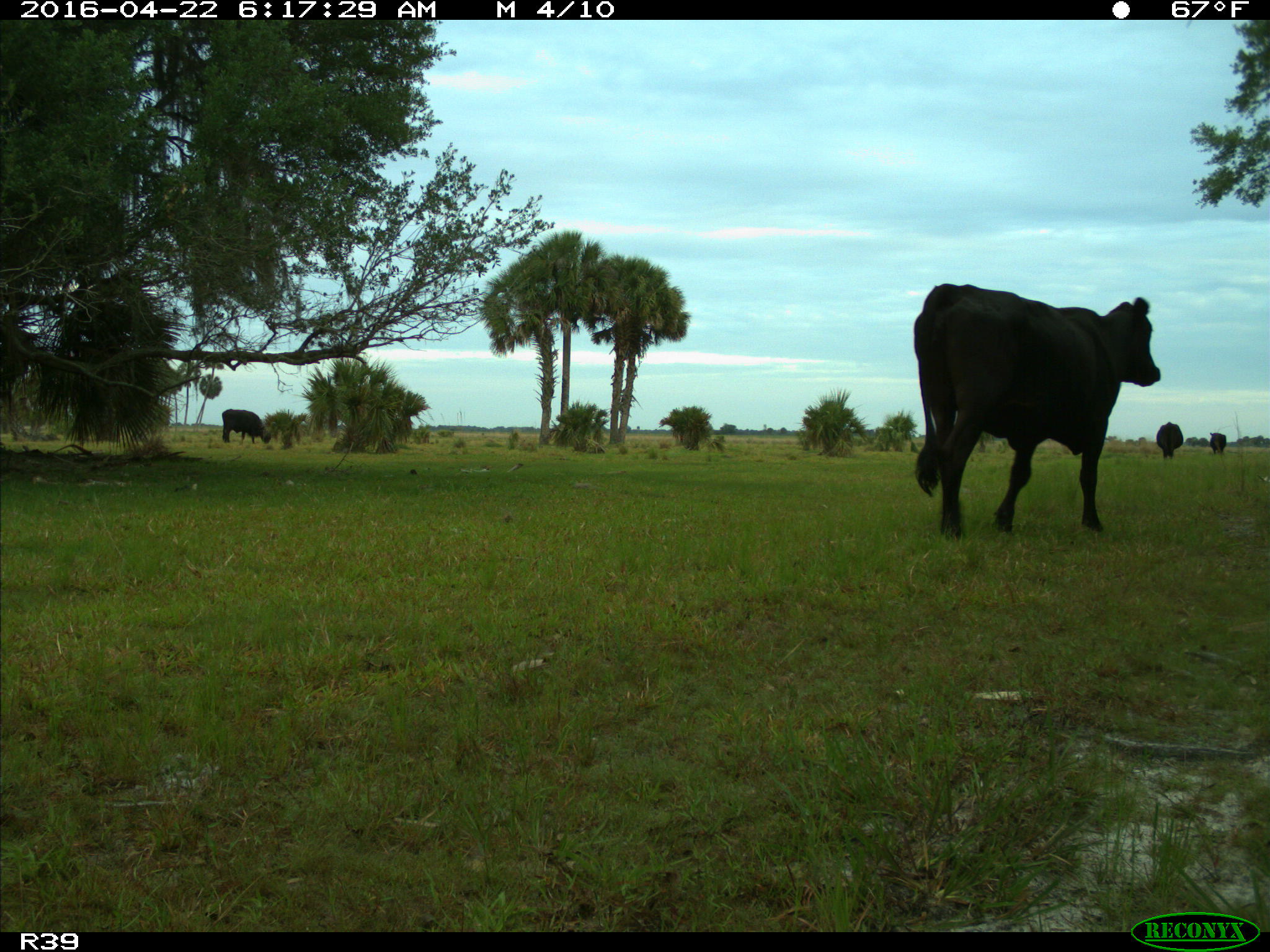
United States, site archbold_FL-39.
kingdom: Animalia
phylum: Chordata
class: Mammalia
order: Artiodactyla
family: Bovidae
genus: Bos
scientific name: Bos taurus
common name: domestic cow